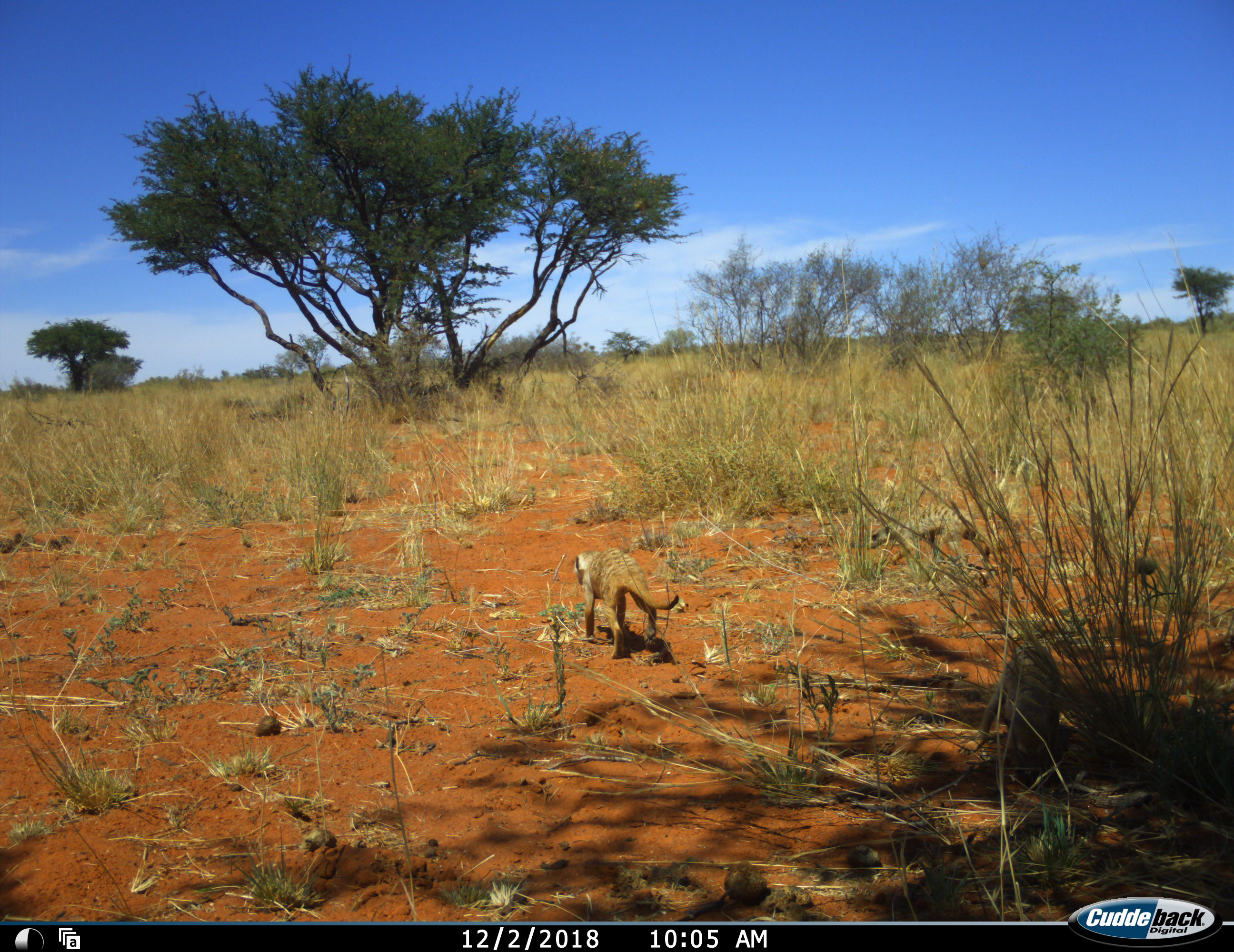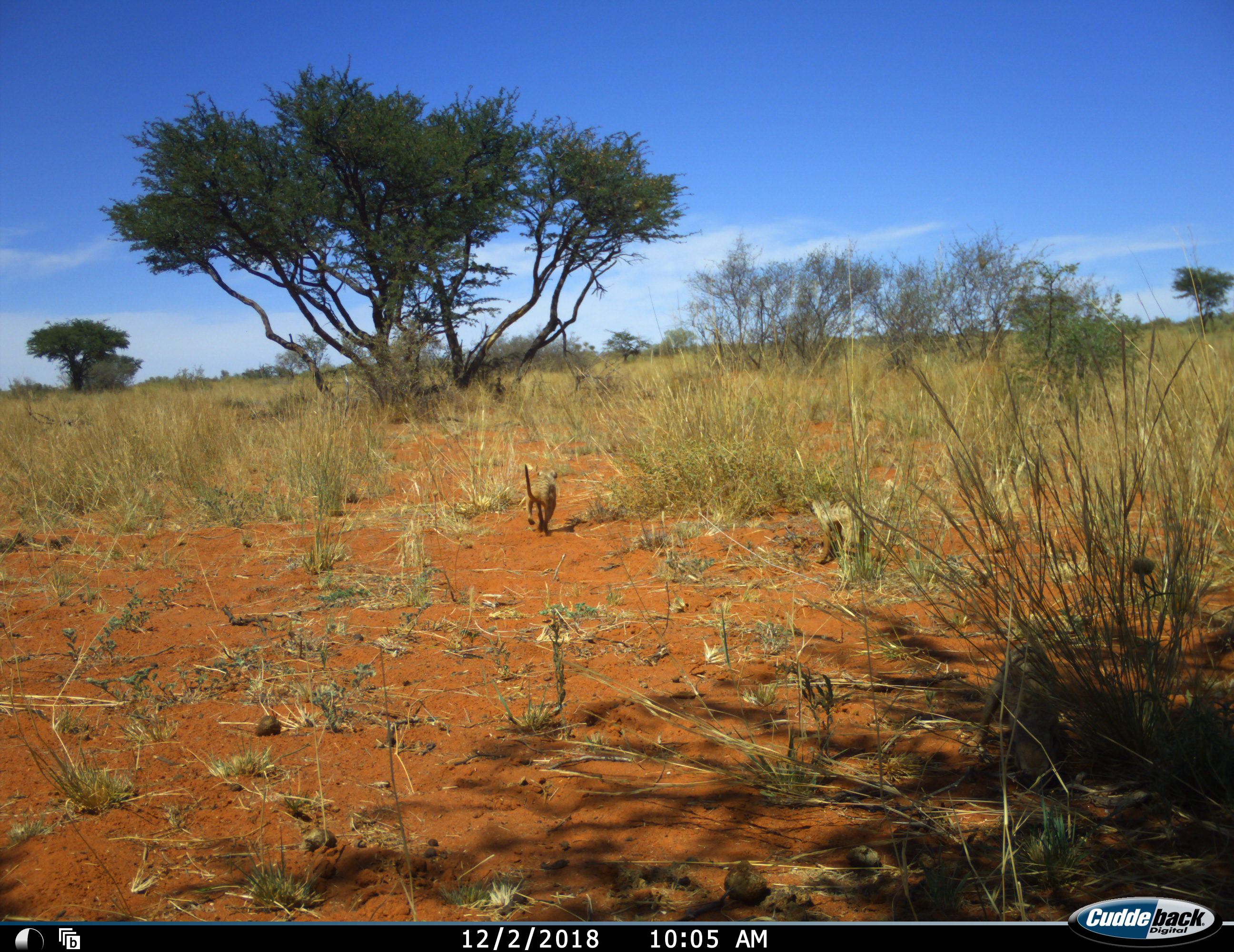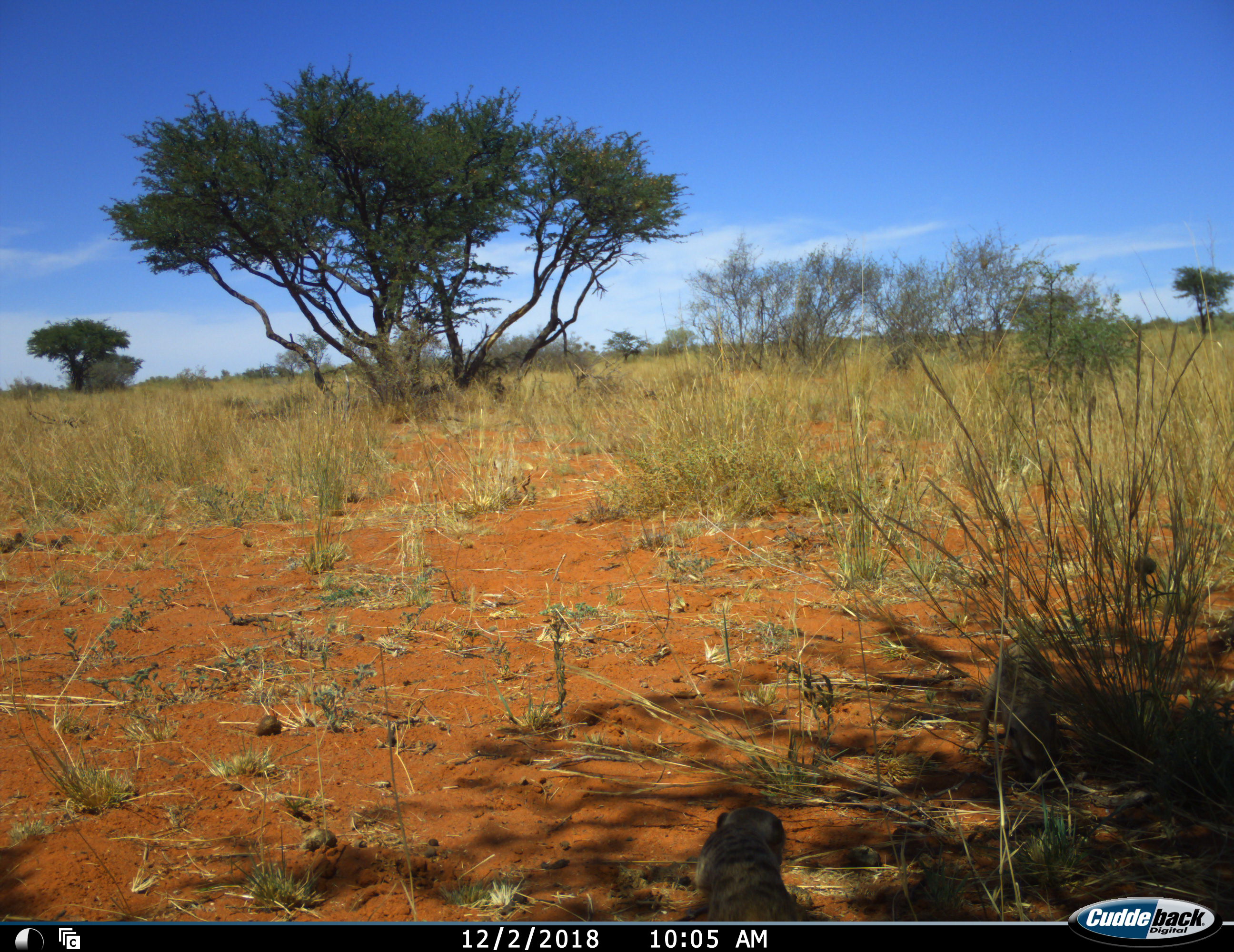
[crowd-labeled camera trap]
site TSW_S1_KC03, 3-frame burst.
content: unidentified animal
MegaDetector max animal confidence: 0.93